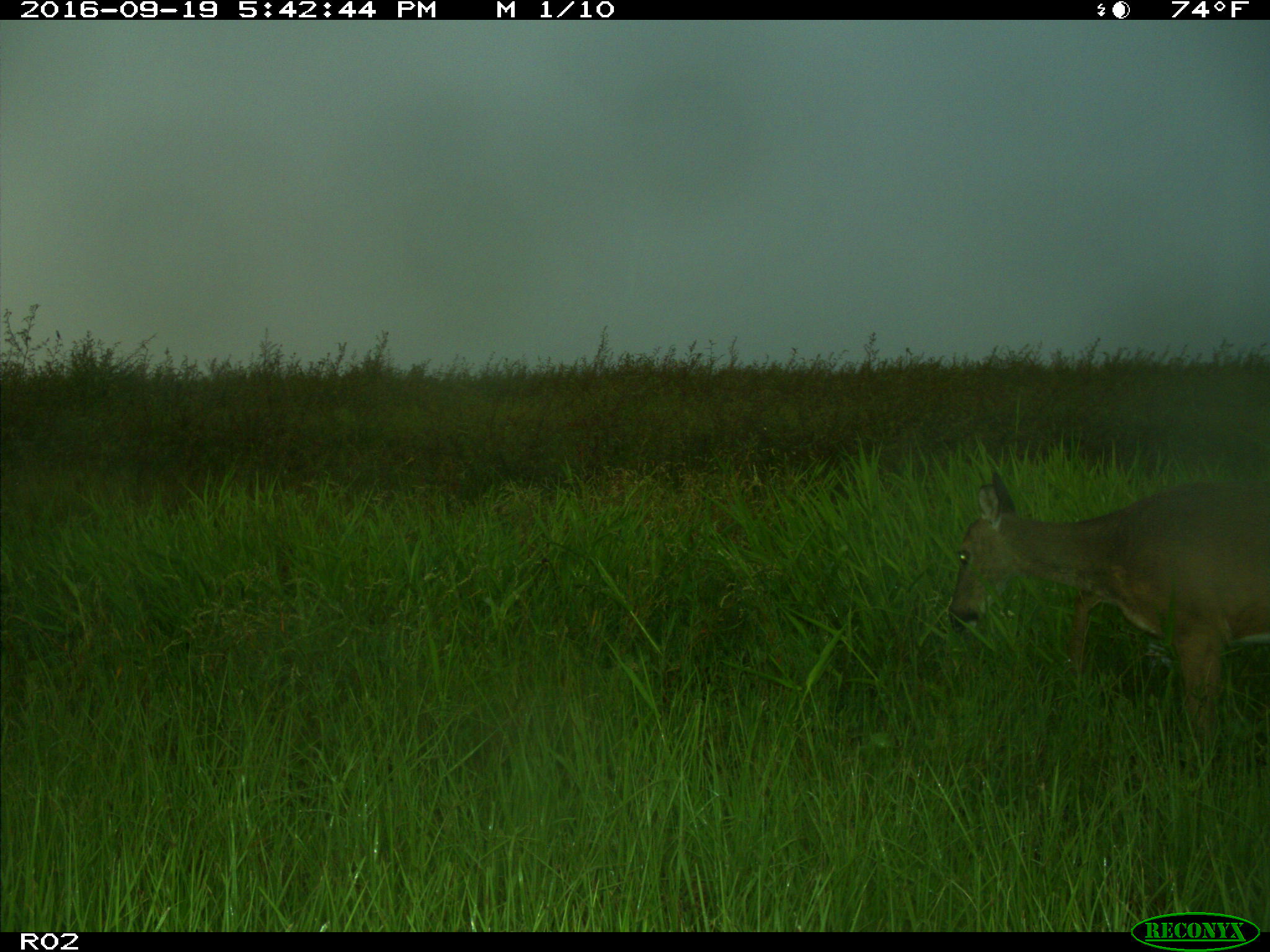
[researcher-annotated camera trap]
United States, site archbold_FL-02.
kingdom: Animalia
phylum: Chordata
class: Mammalia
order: Artiodactyla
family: Cervidae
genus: Odocoileus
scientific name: Odocoileus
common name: deer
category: unidentified deer